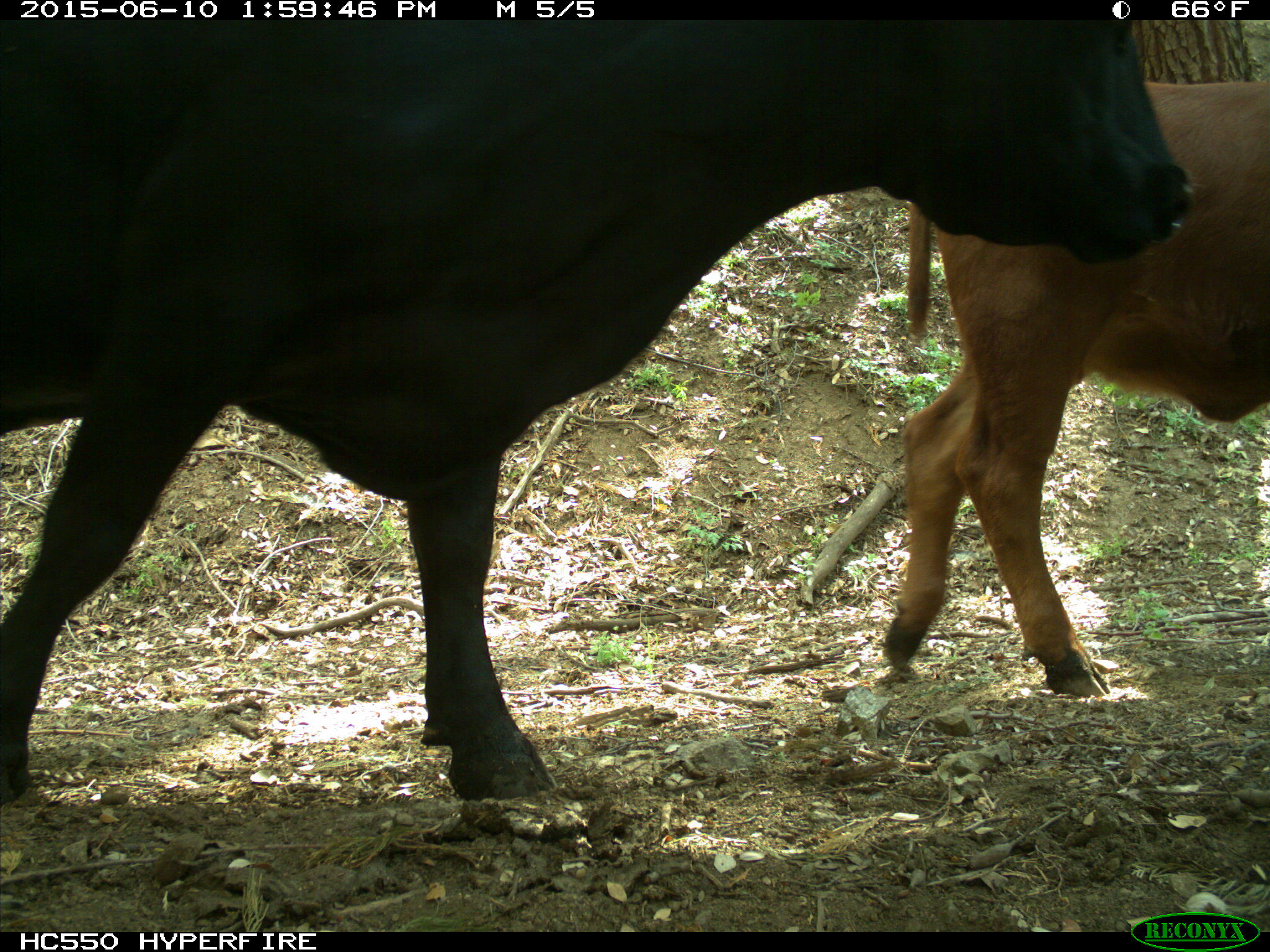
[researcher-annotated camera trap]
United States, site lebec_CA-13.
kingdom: Animalia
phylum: Chordata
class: Mammalia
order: Artiodactyla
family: Bovidae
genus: Bos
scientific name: Bos taurus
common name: domestic cow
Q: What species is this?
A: Bos taurus (domestic cow).